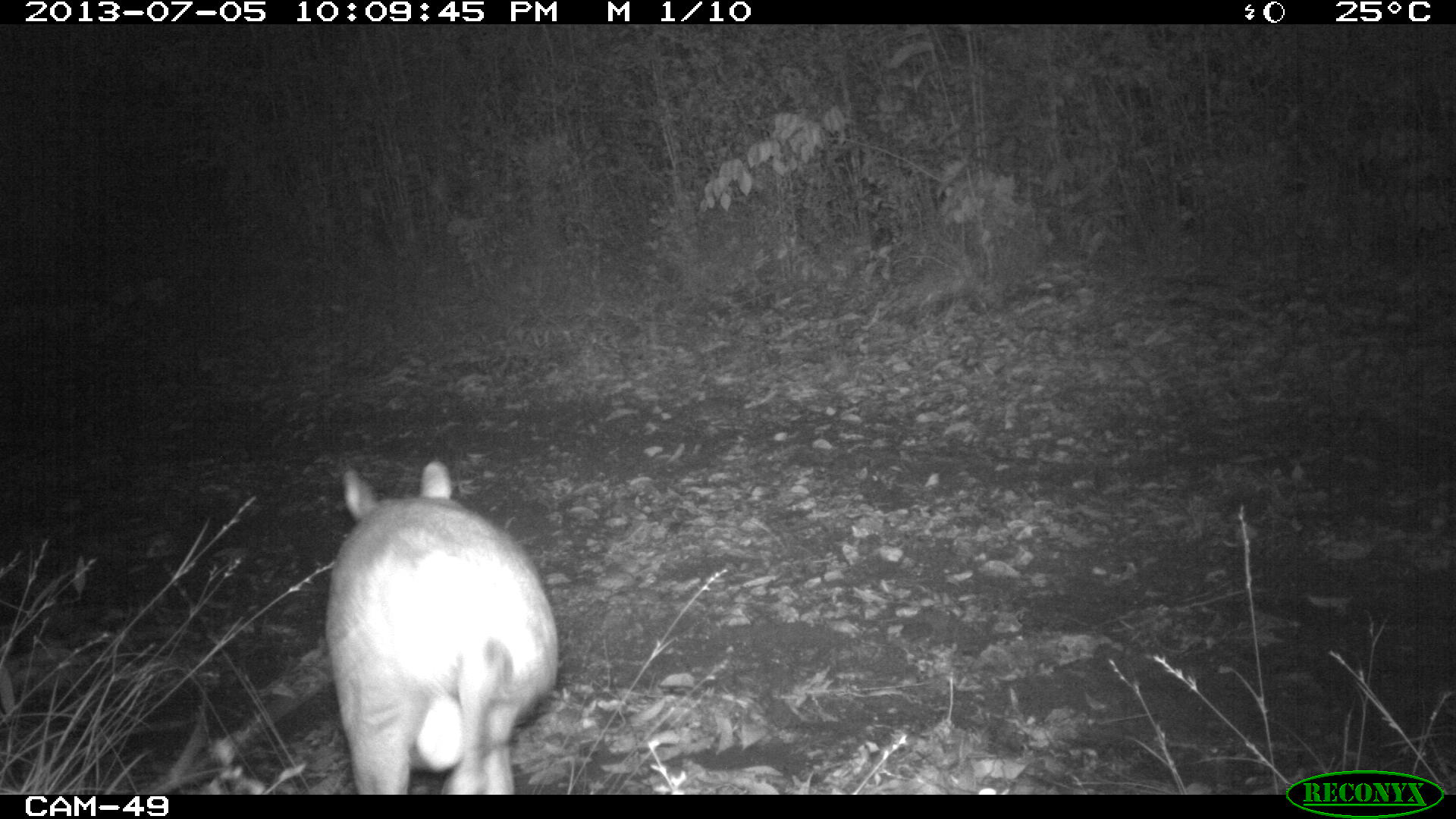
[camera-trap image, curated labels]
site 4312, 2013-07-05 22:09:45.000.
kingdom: Animalia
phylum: Chordata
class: Mammalia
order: Artiodactyla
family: Cervidae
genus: Mazama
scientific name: Mazama temama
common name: central american red brocket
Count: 1.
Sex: male.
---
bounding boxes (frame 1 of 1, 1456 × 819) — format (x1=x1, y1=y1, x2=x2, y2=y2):
mazama temama: (x1=323, y1=459, x2=560, y2=791)